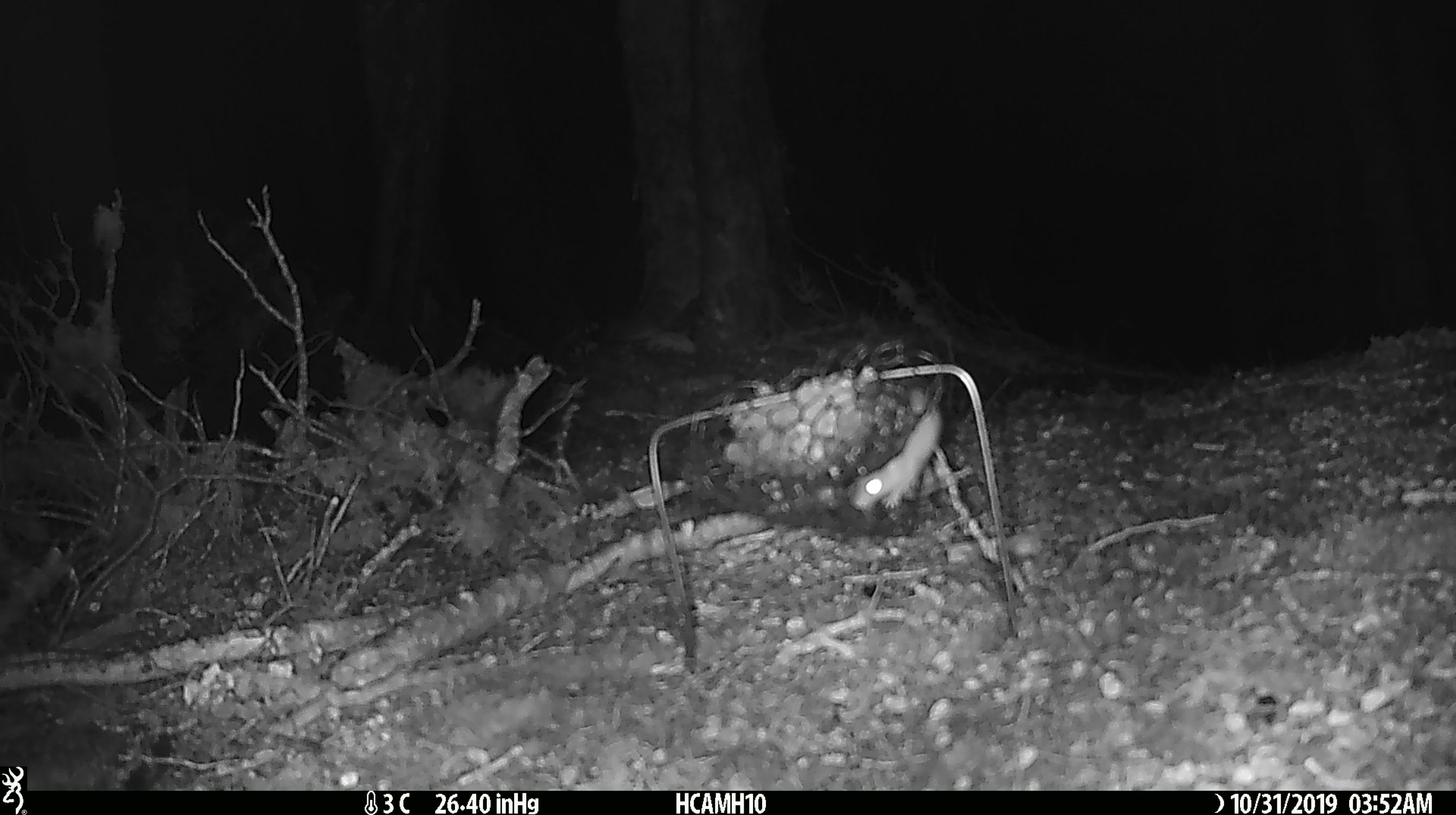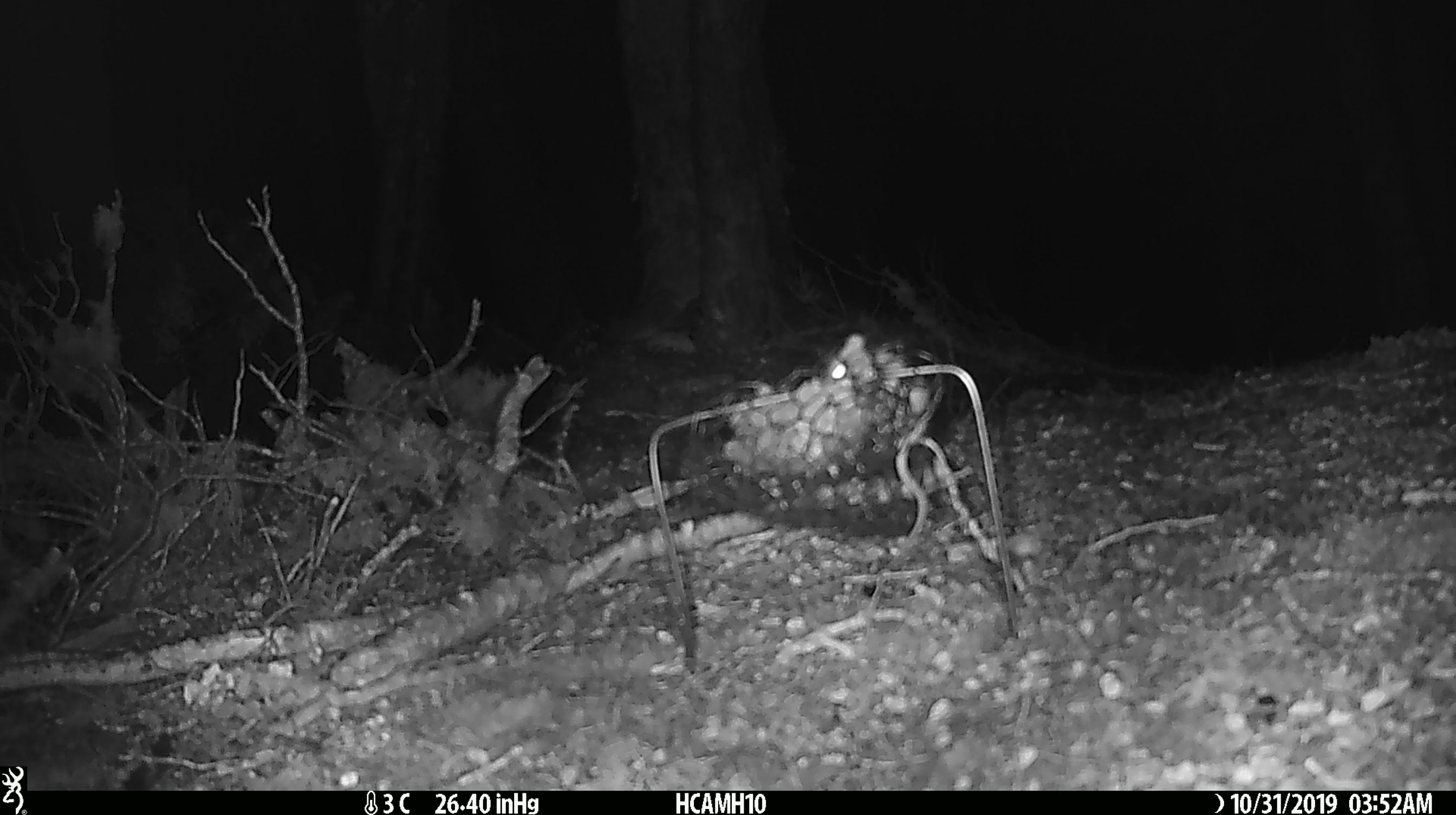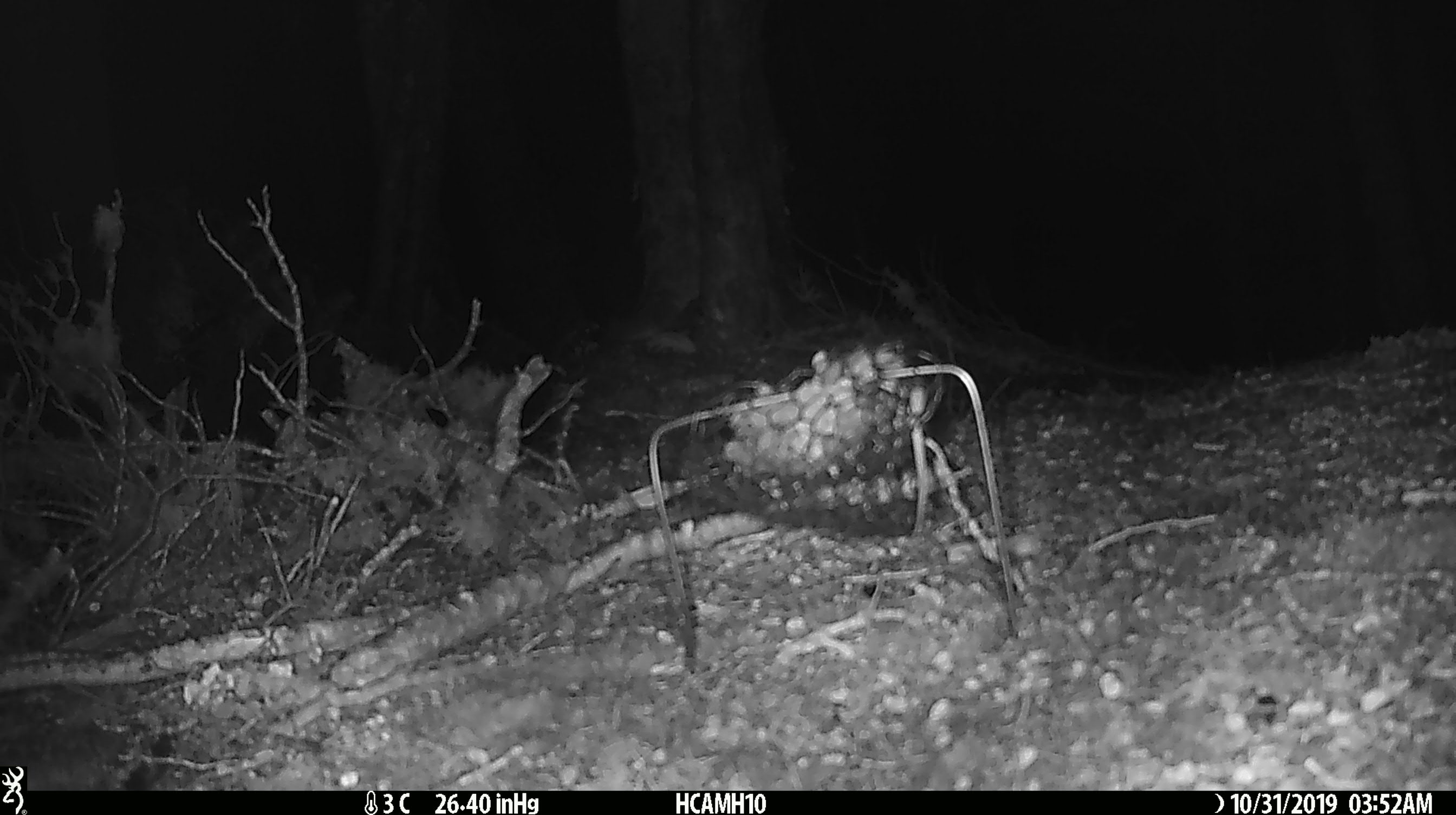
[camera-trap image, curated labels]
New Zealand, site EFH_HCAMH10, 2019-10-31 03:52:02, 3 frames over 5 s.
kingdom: Animalia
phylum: Chordata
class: Mammalia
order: Rodentia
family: Muridae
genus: Mus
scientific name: Mus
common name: mouse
Mouse (Mus).